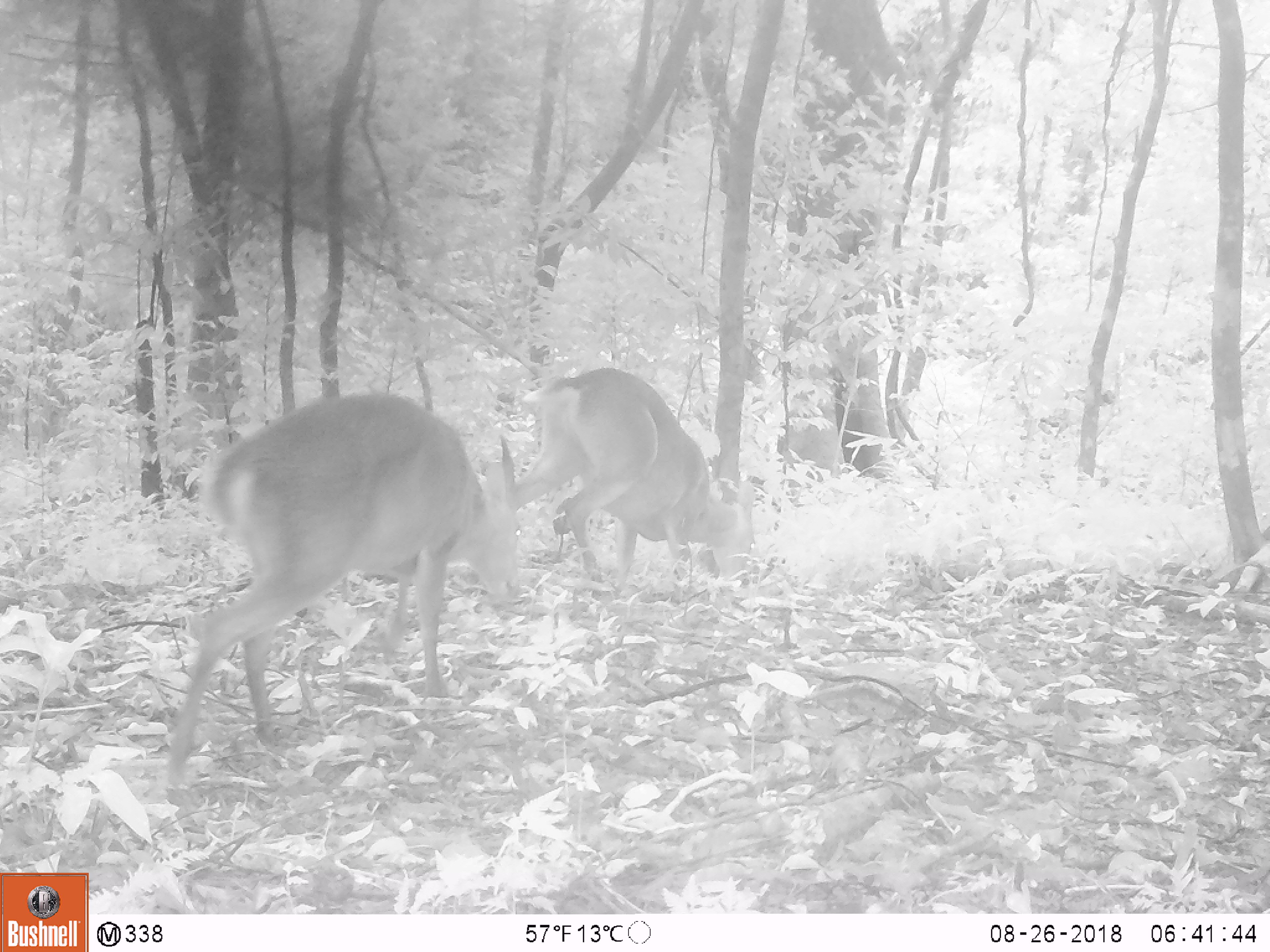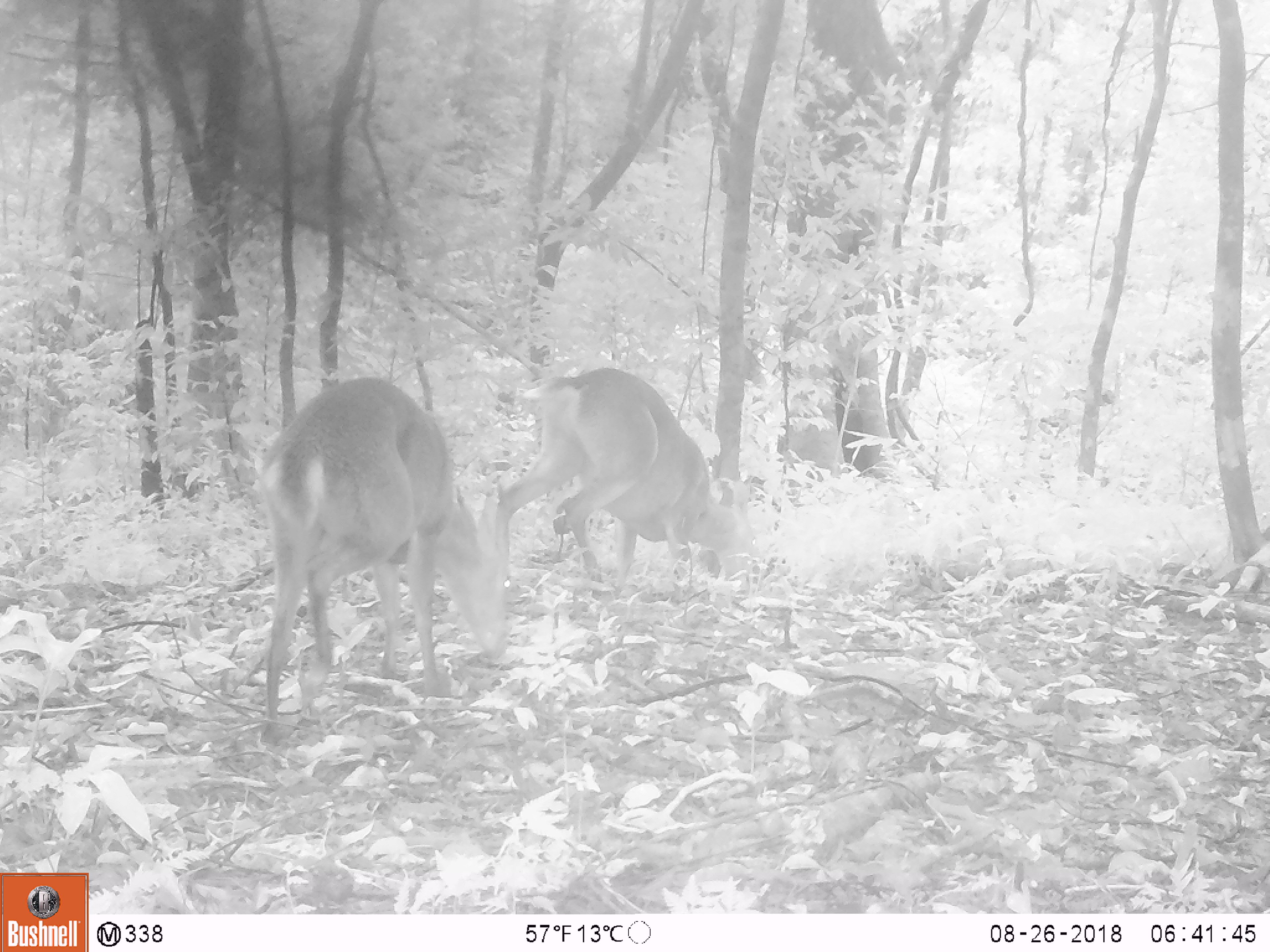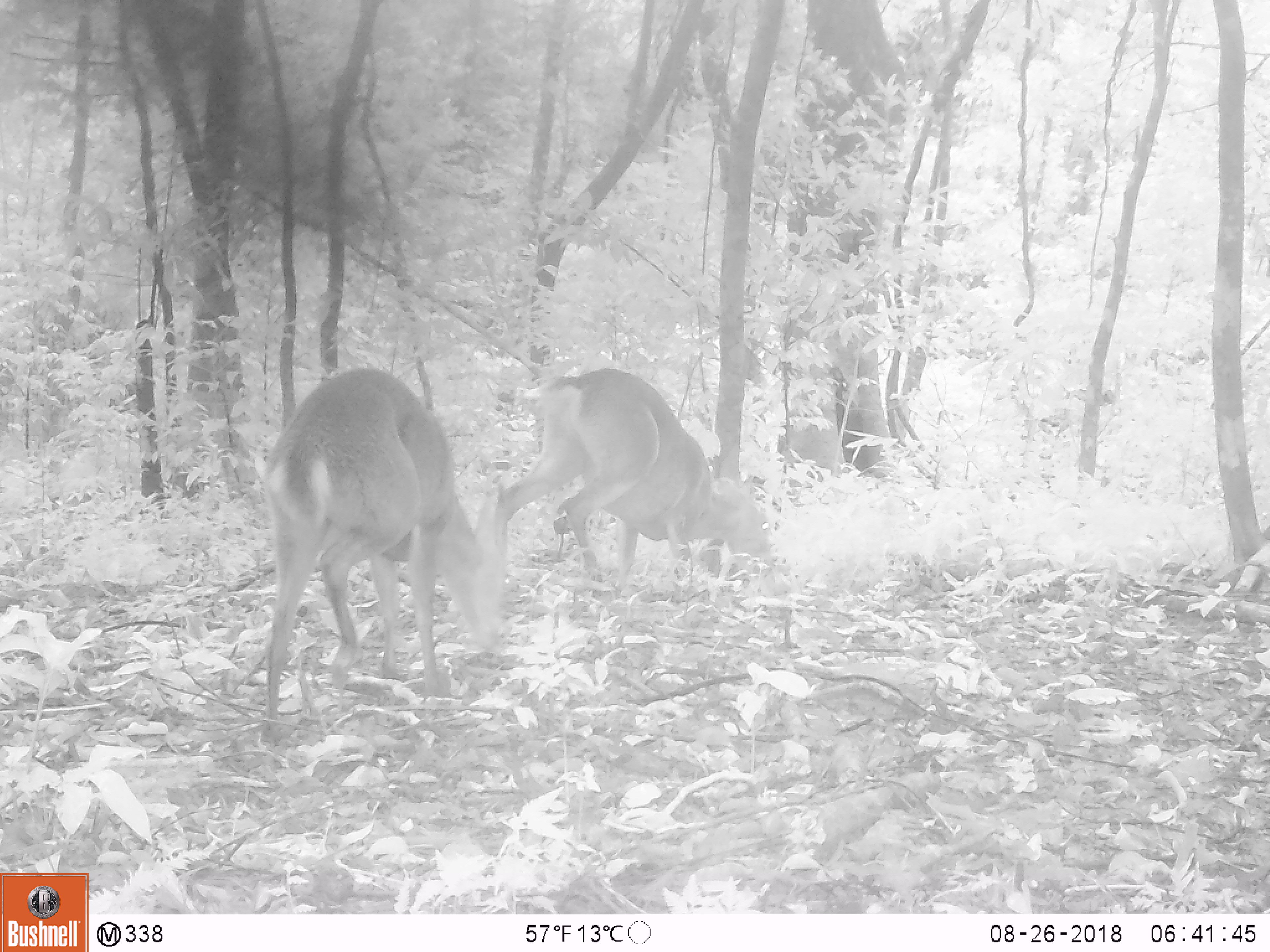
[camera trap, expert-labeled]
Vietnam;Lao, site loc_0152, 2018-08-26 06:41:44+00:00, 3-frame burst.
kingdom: Animalia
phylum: Chordata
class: Mammalia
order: Artiodactyla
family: Cervidae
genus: Muntiacus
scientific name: Muntiacus vuquangensis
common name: large-antlered muntjac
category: large antlered muntjac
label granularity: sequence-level